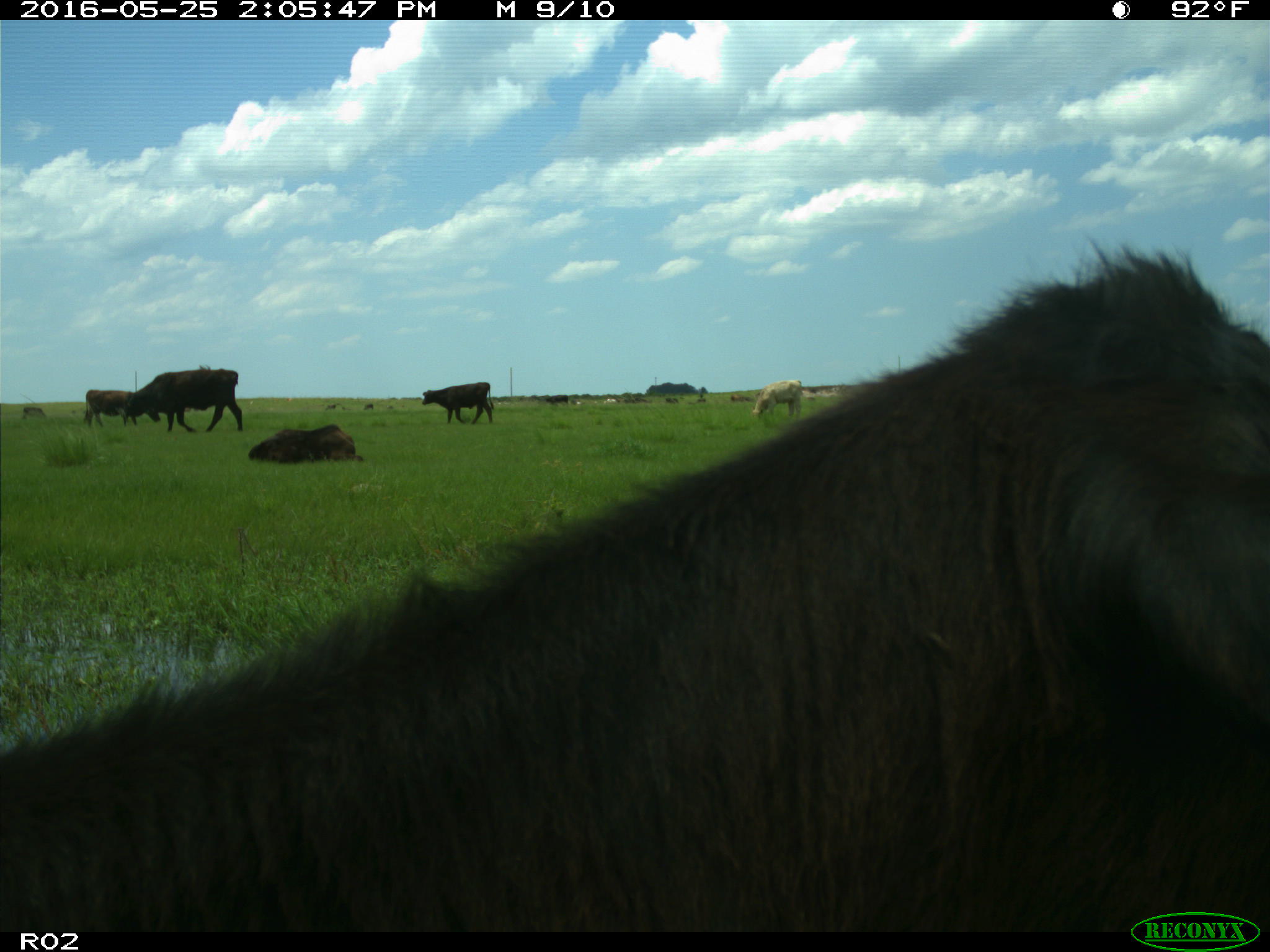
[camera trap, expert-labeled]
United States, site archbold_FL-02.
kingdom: Animalia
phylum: Chordata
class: Mammalia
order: Artiodactyla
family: Bovidae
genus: Bos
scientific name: Bos taurus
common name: domestic cow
Bos taurus (domestic cow).